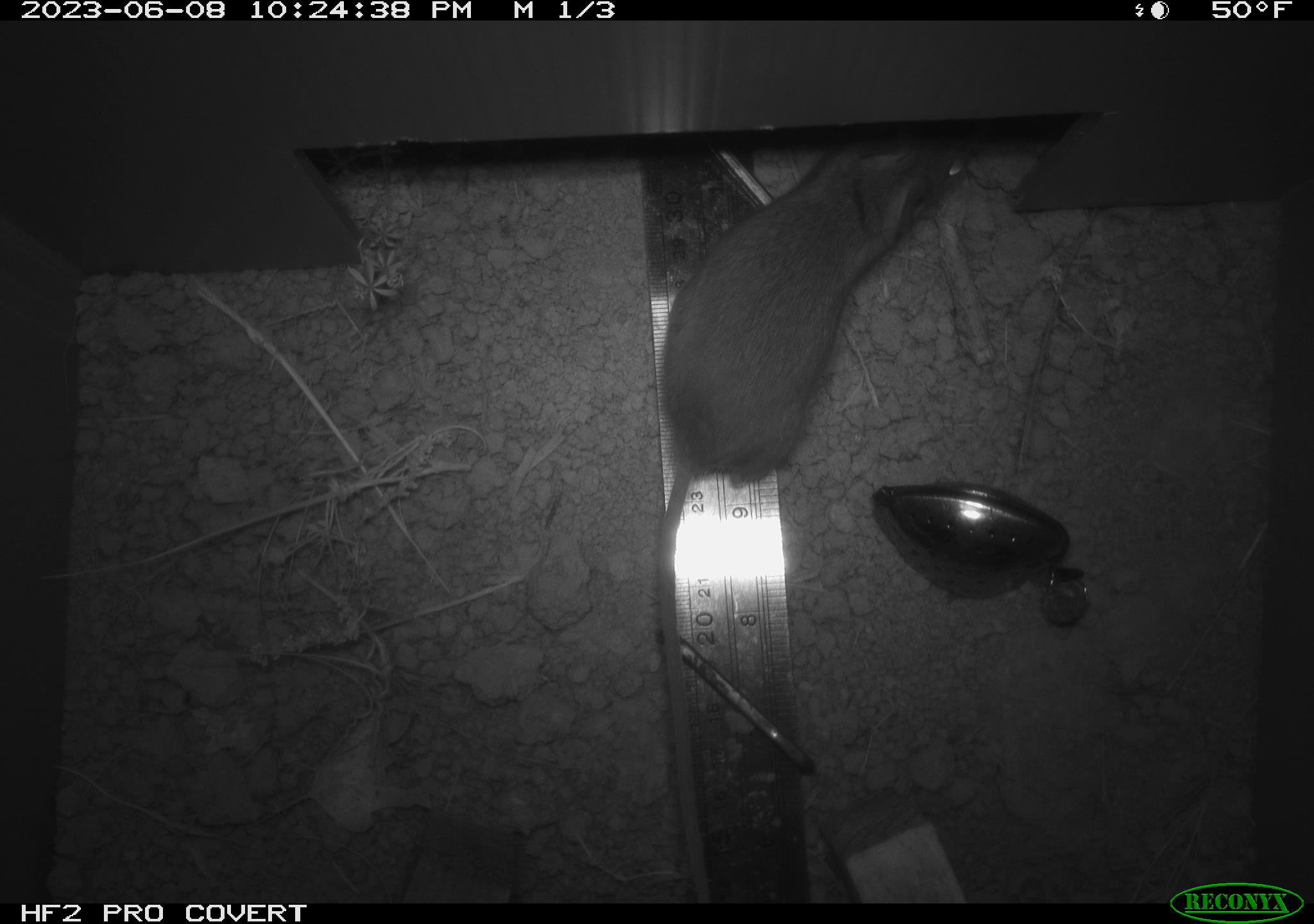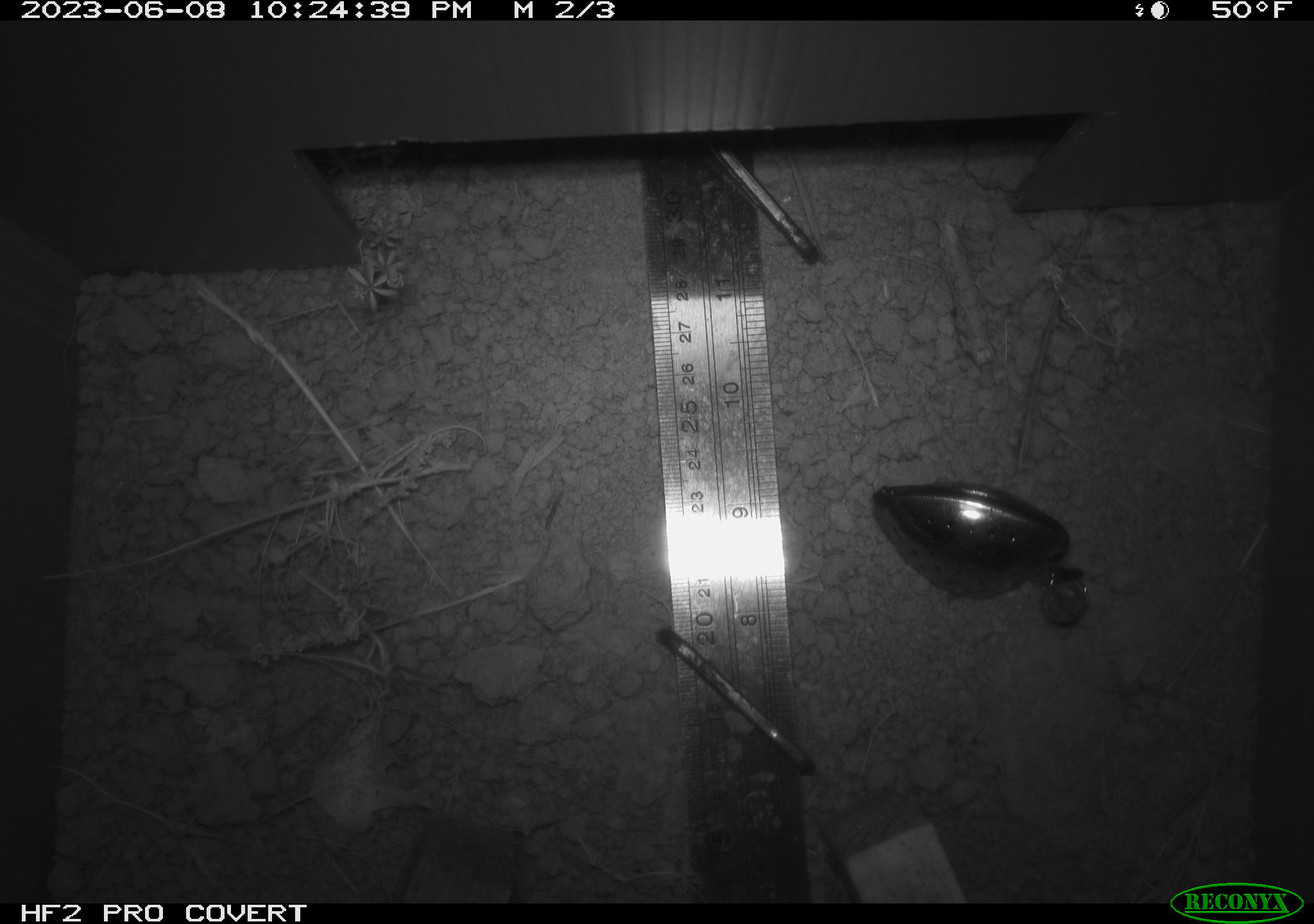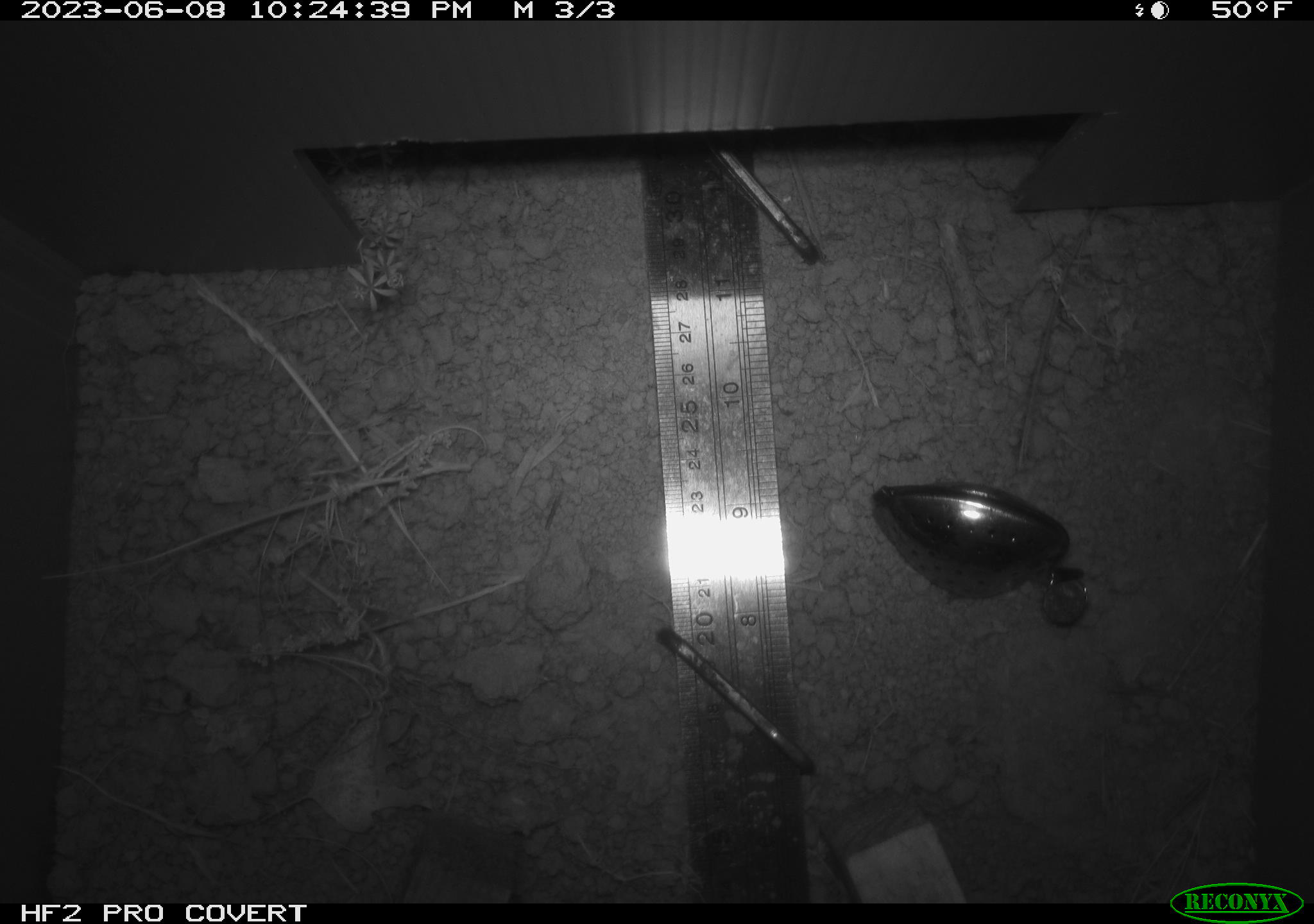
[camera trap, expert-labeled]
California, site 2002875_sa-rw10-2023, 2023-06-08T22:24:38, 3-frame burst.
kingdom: Animalia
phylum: Chordata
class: Mammalia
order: Rodentia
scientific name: Rodentia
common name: mouse species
Mouse species (Rodentia).